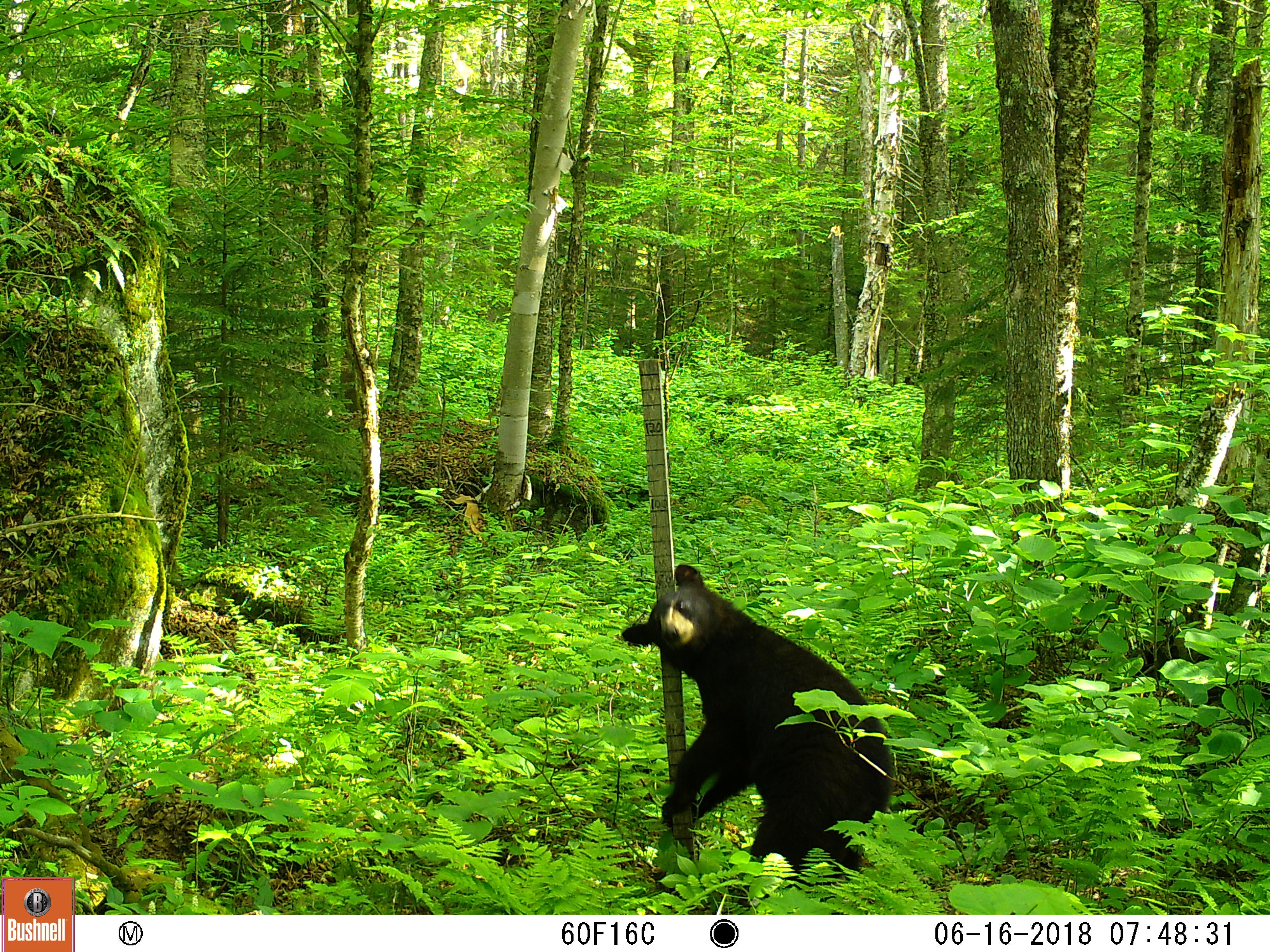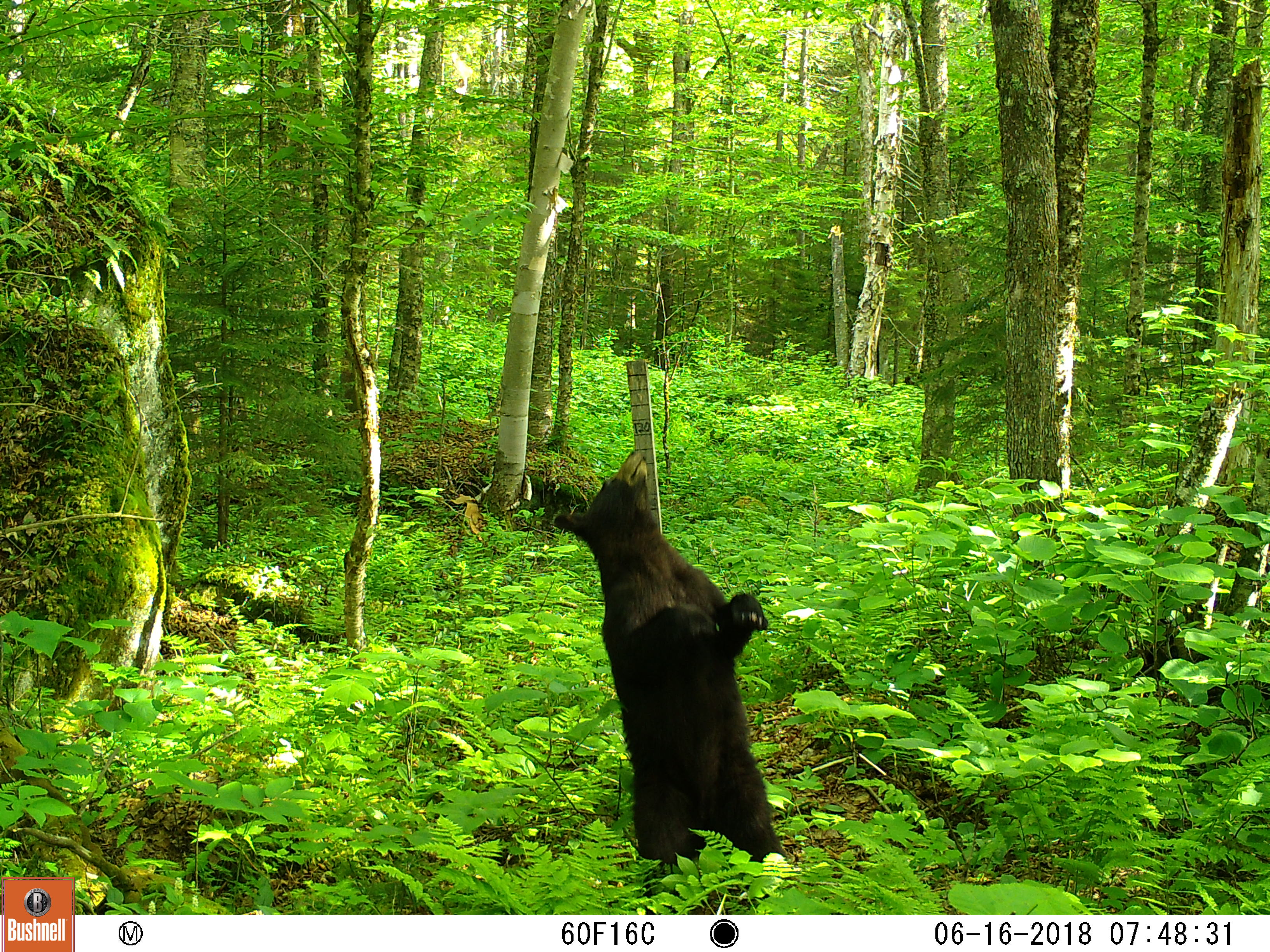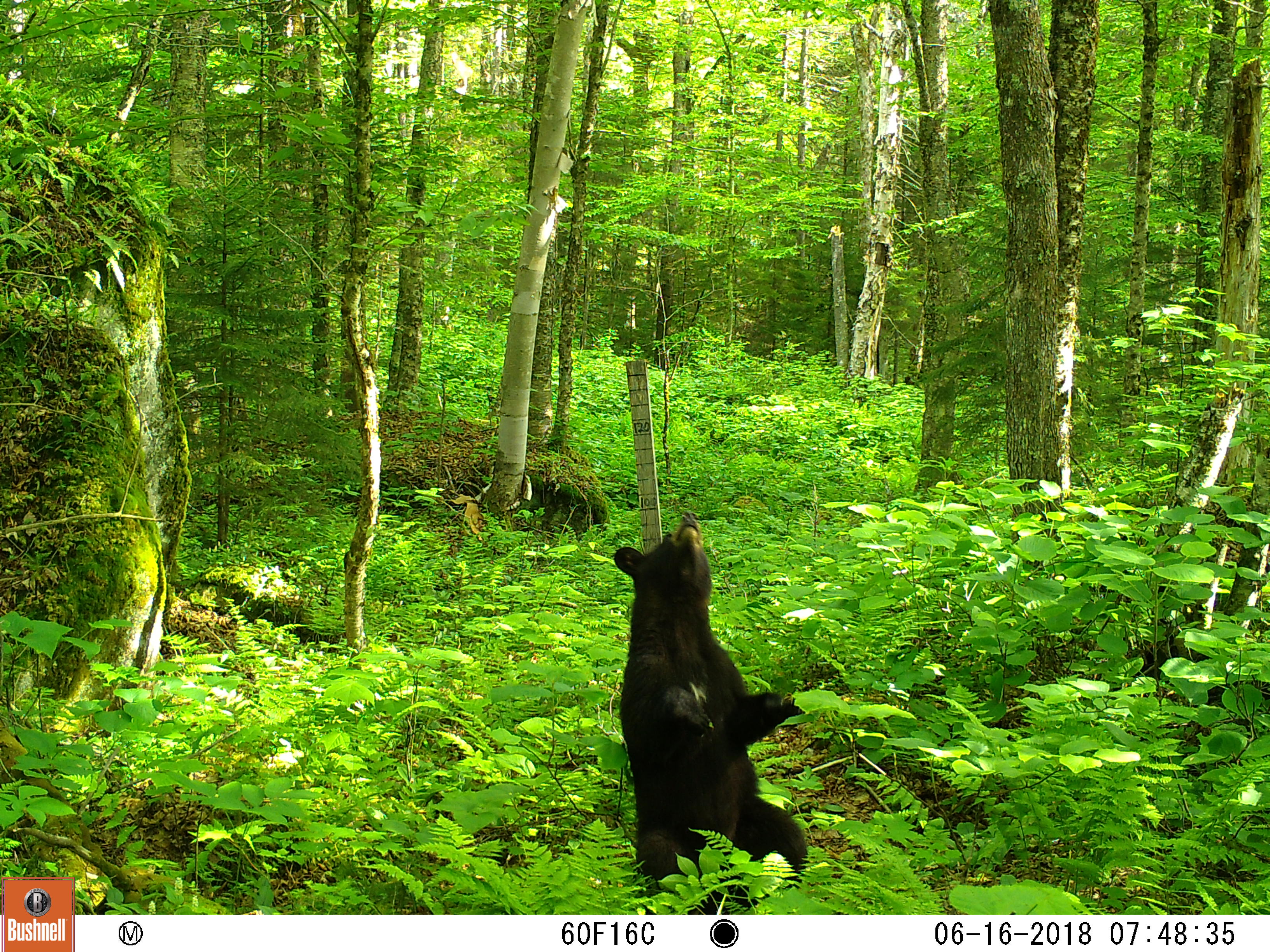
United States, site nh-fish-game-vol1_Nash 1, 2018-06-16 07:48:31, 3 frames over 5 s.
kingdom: Animalia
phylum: Chordata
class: Mammalia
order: Carnivora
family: Ursidae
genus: Ursus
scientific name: Ursus americanus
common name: black bear